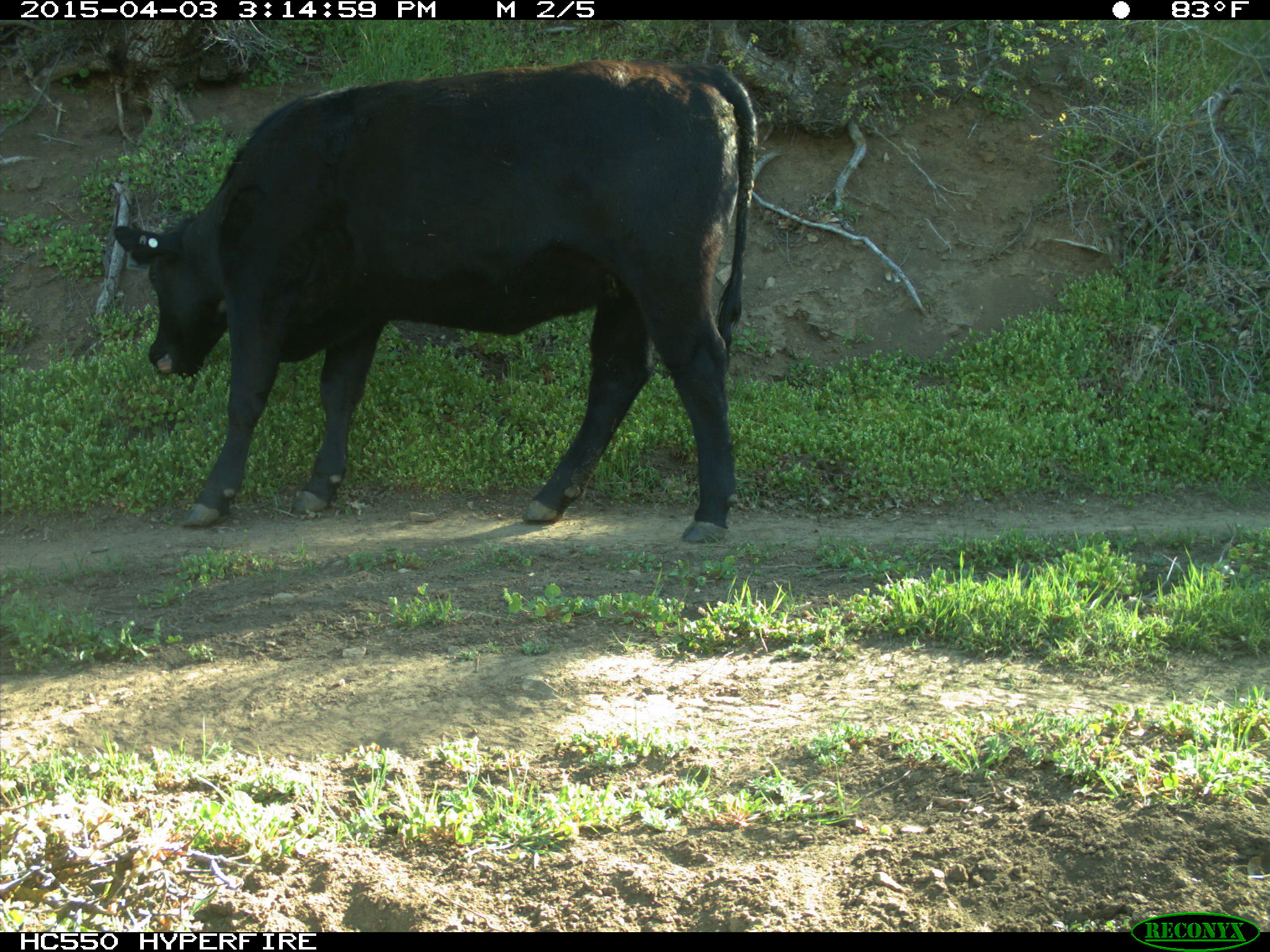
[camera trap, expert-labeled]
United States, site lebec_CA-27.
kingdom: Animalia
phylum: Chordata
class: Mammalia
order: Artiodactyla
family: Bovidae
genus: Bos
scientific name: Bos taurus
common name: domestic cow